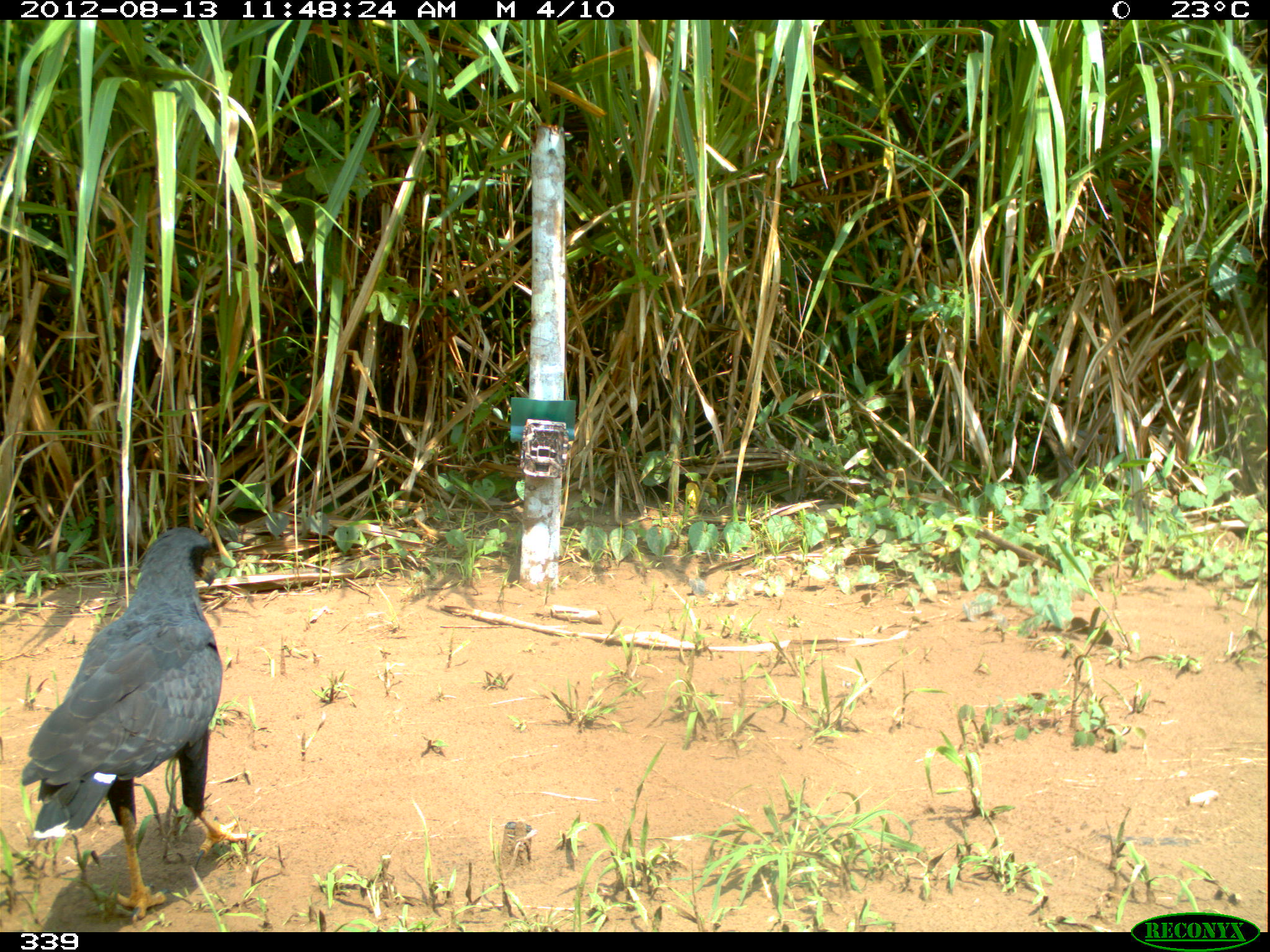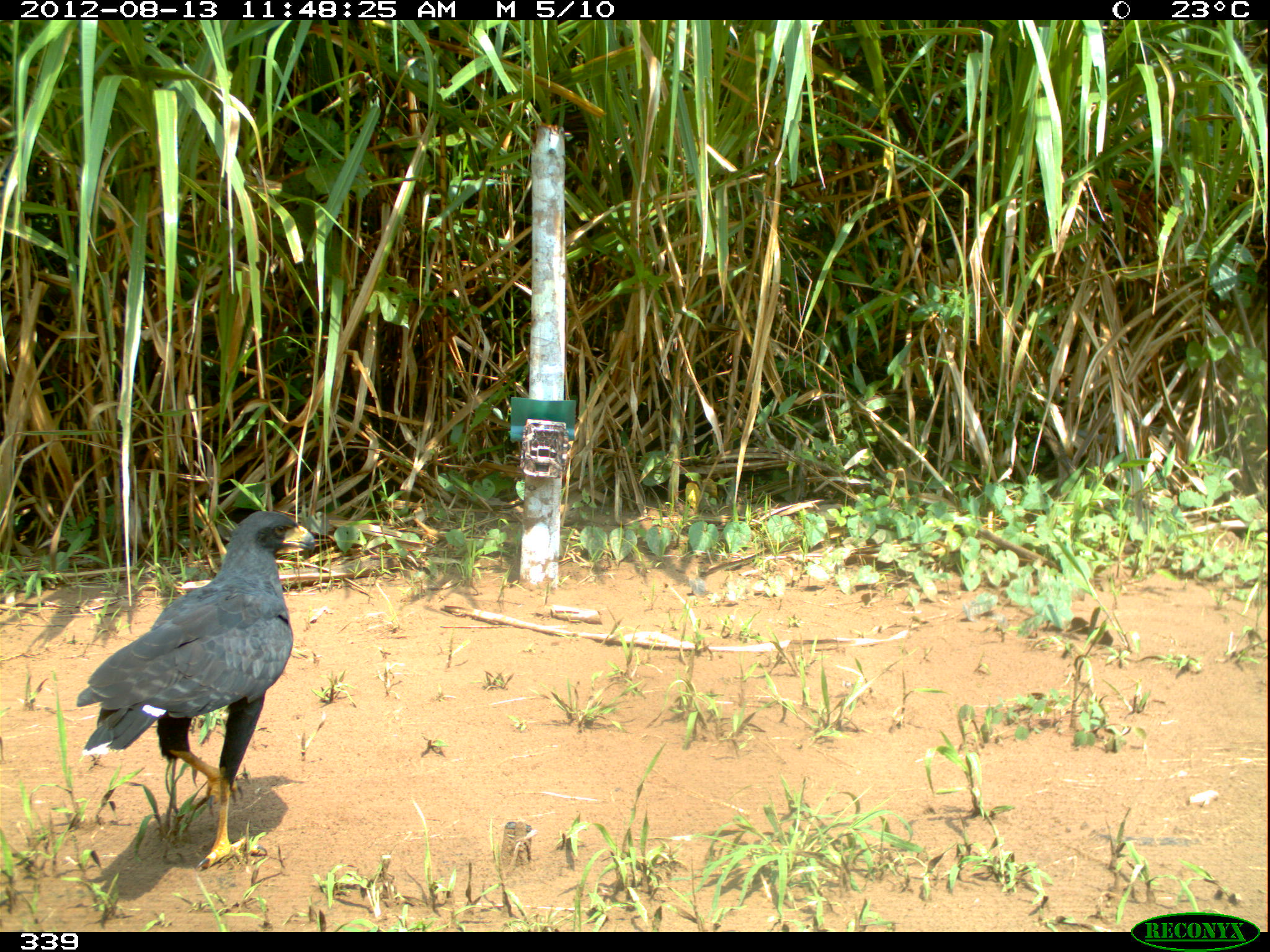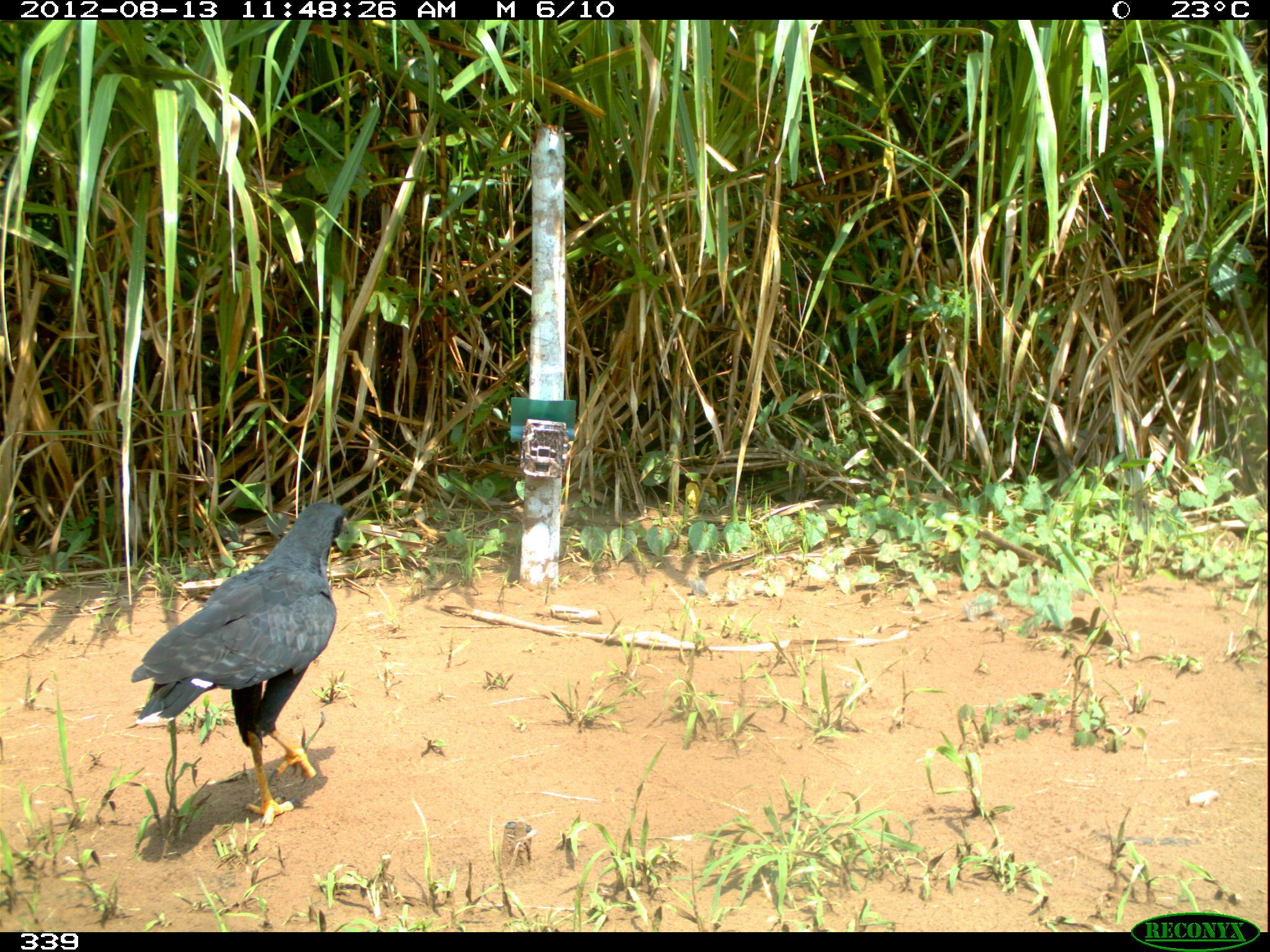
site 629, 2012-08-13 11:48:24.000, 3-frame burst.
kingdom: Animalia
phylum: Chordata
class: Aves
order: Accipitriformes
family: Accipitridae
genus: Buteogallus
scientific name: Buteogallus urubitinga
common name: great black hawk